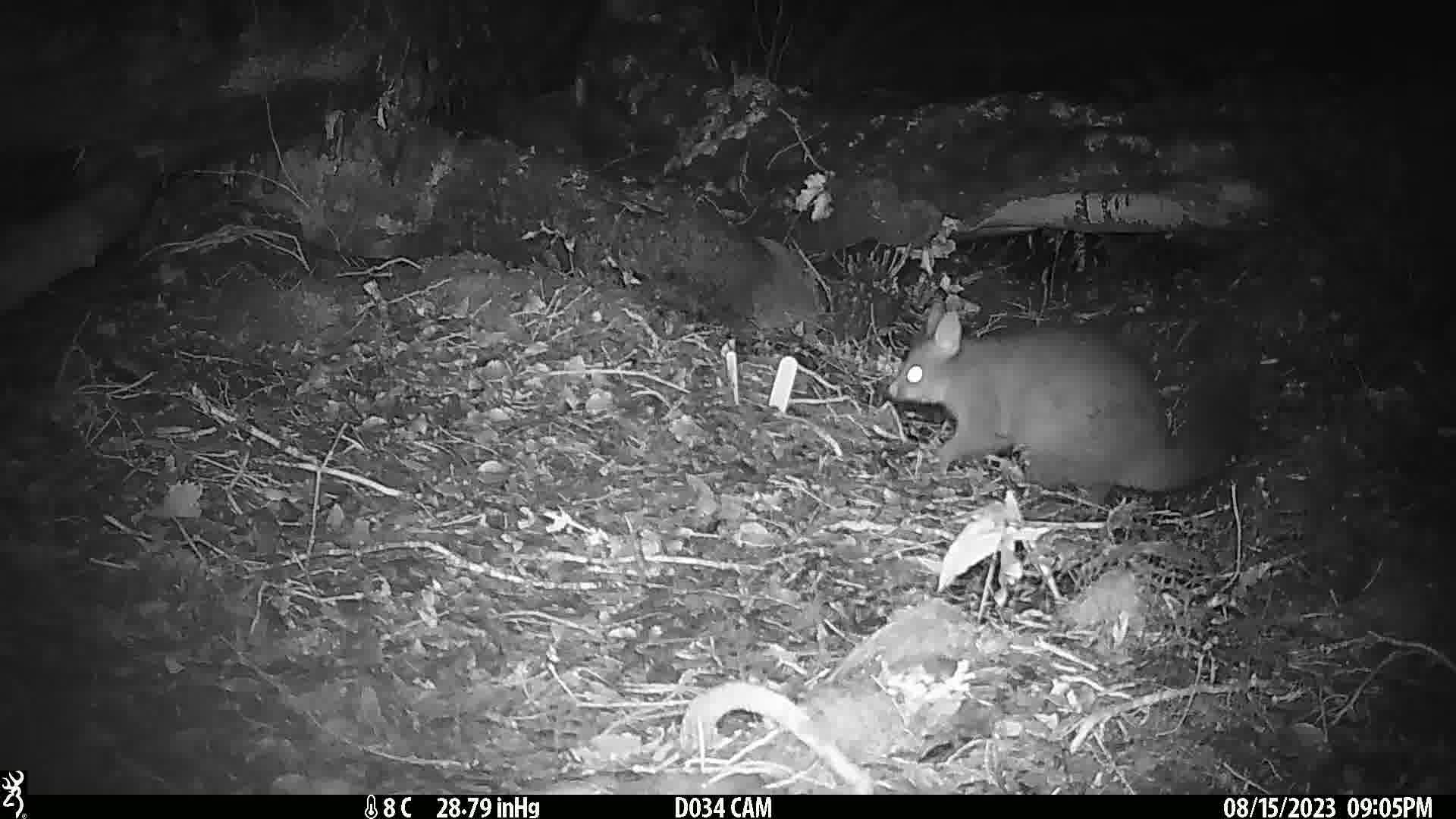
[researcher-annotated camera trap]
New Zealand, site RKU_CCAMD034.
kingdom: Animalia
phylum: Chordata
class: Mammalia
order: Diprotodontia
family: Phalangeridae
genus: Trichosurus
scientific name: Trichosurus vulpecula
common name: common brushtail possum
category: possum